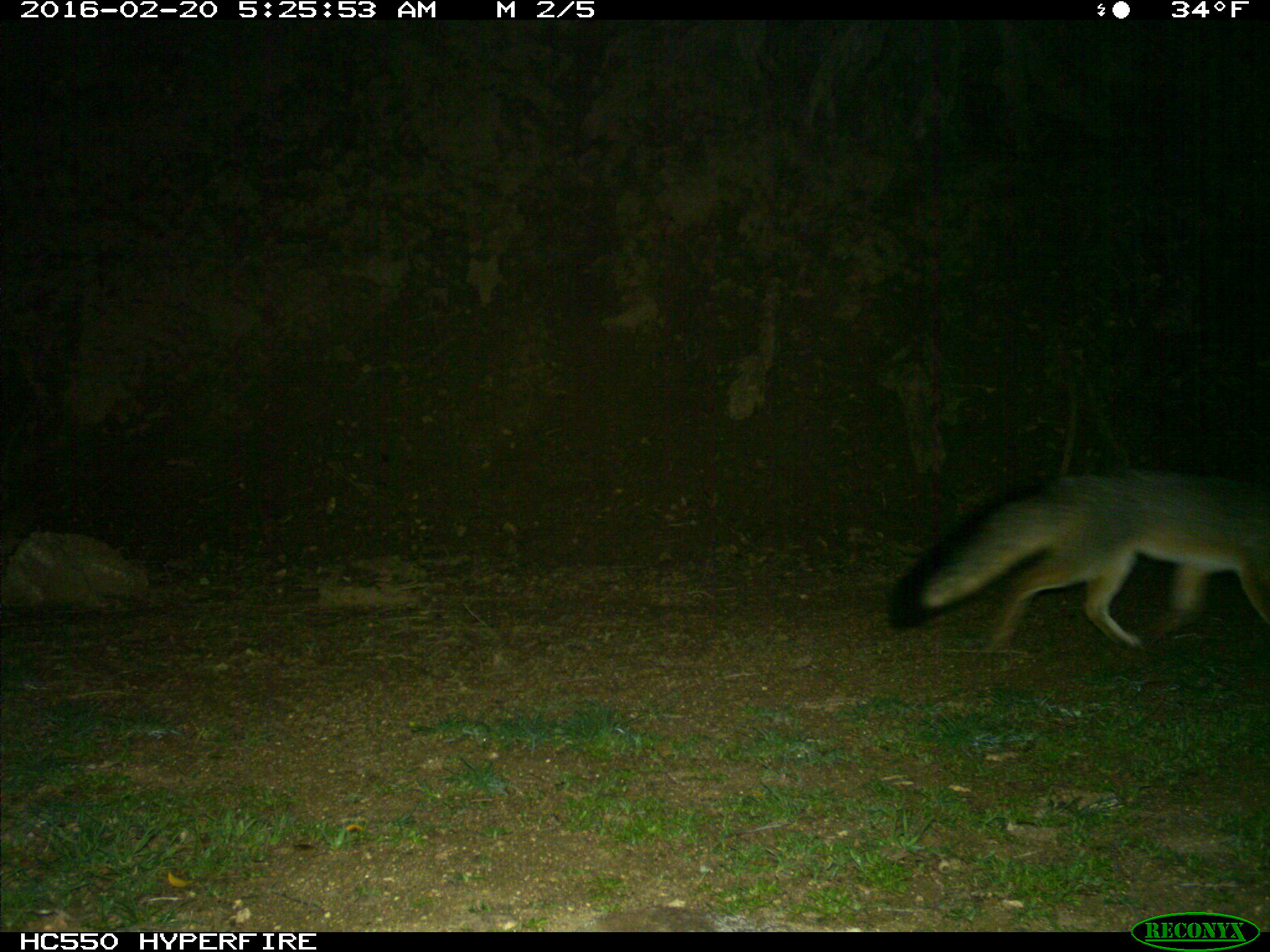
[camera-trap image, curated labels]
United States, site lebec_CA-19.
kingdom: Animalia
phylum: Chordata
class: Mammalia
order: Carnivora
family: Canidae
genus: Urocyon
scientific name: Urocyon cinereoargenteus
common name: gray fox